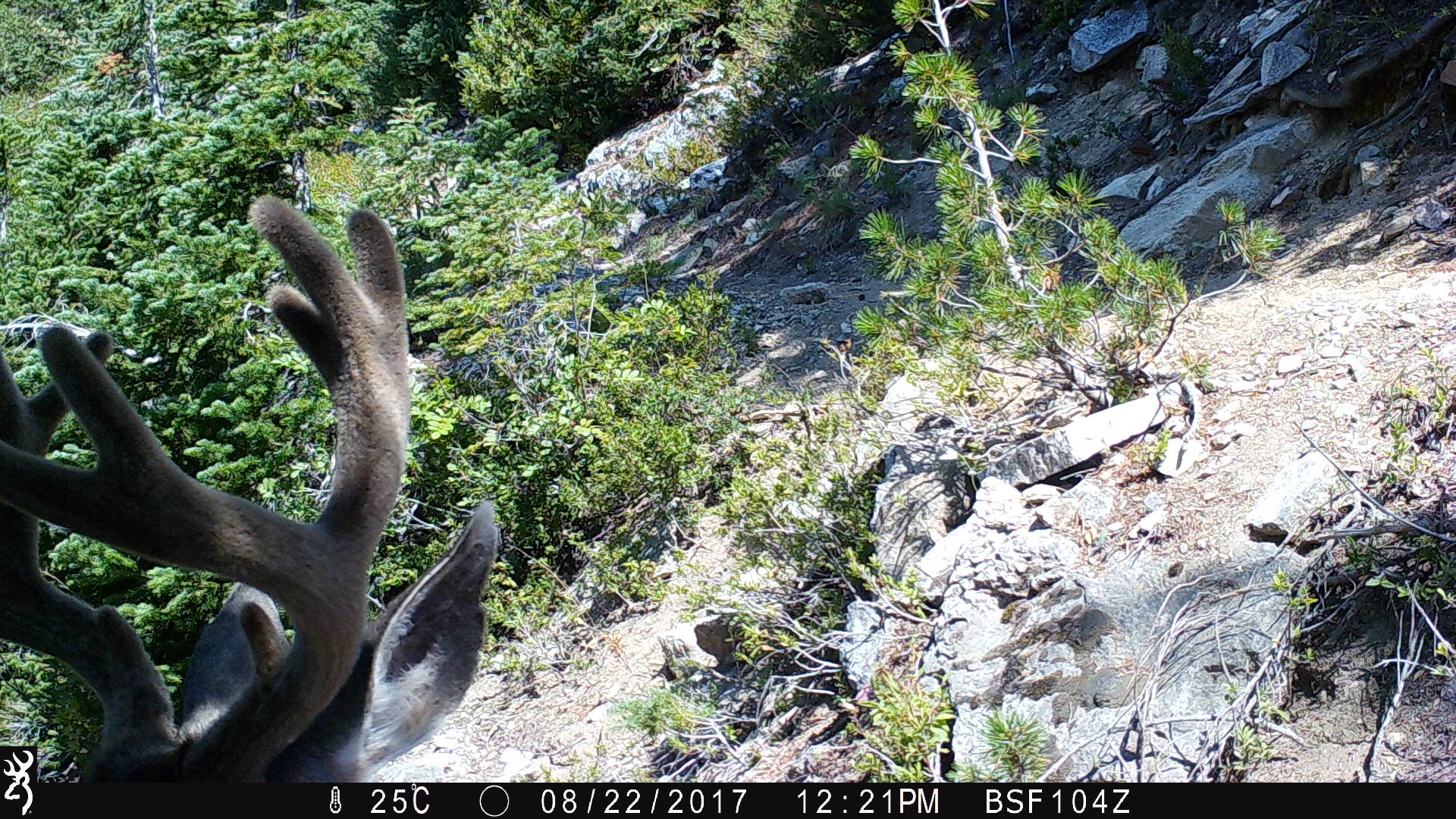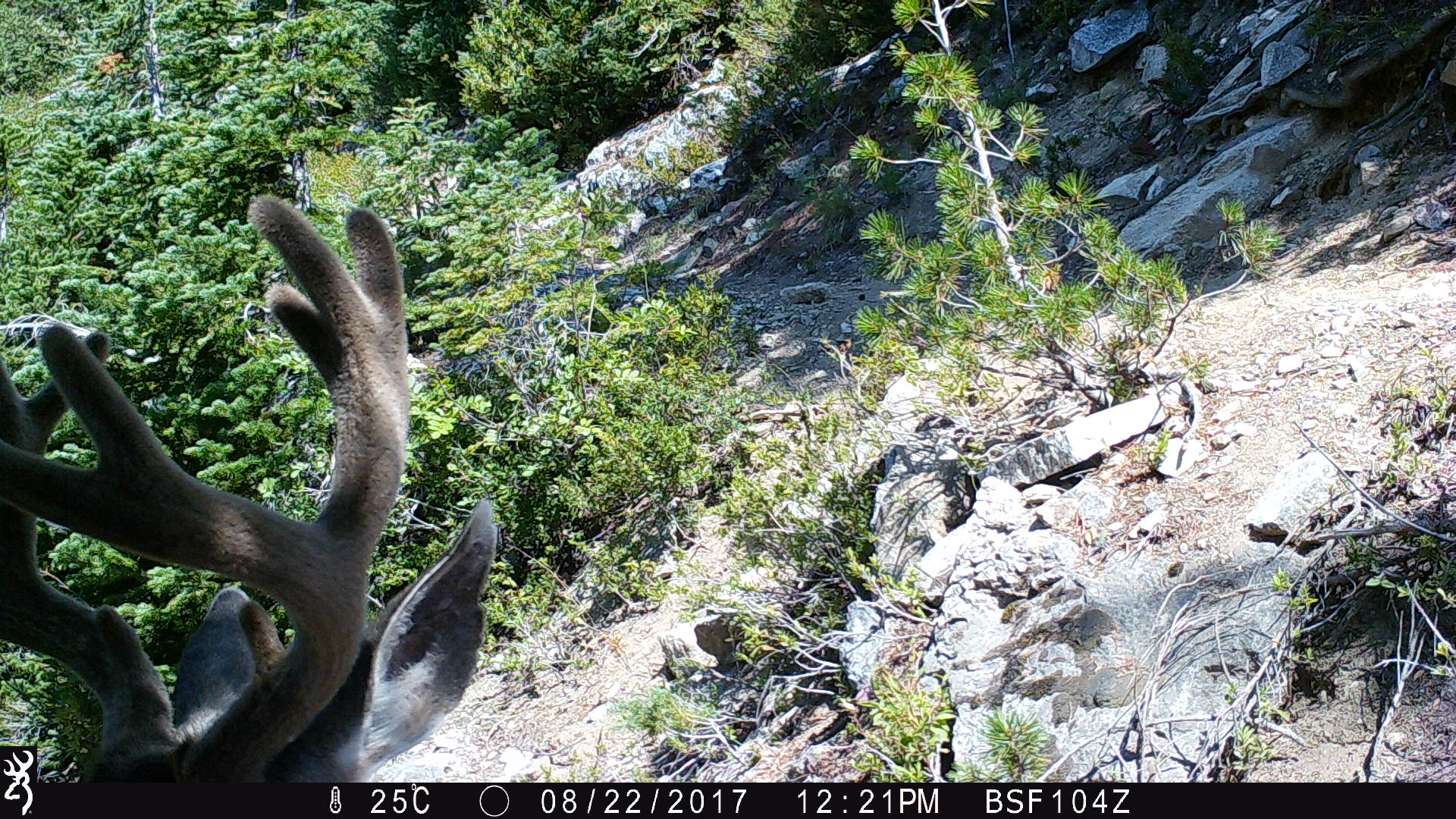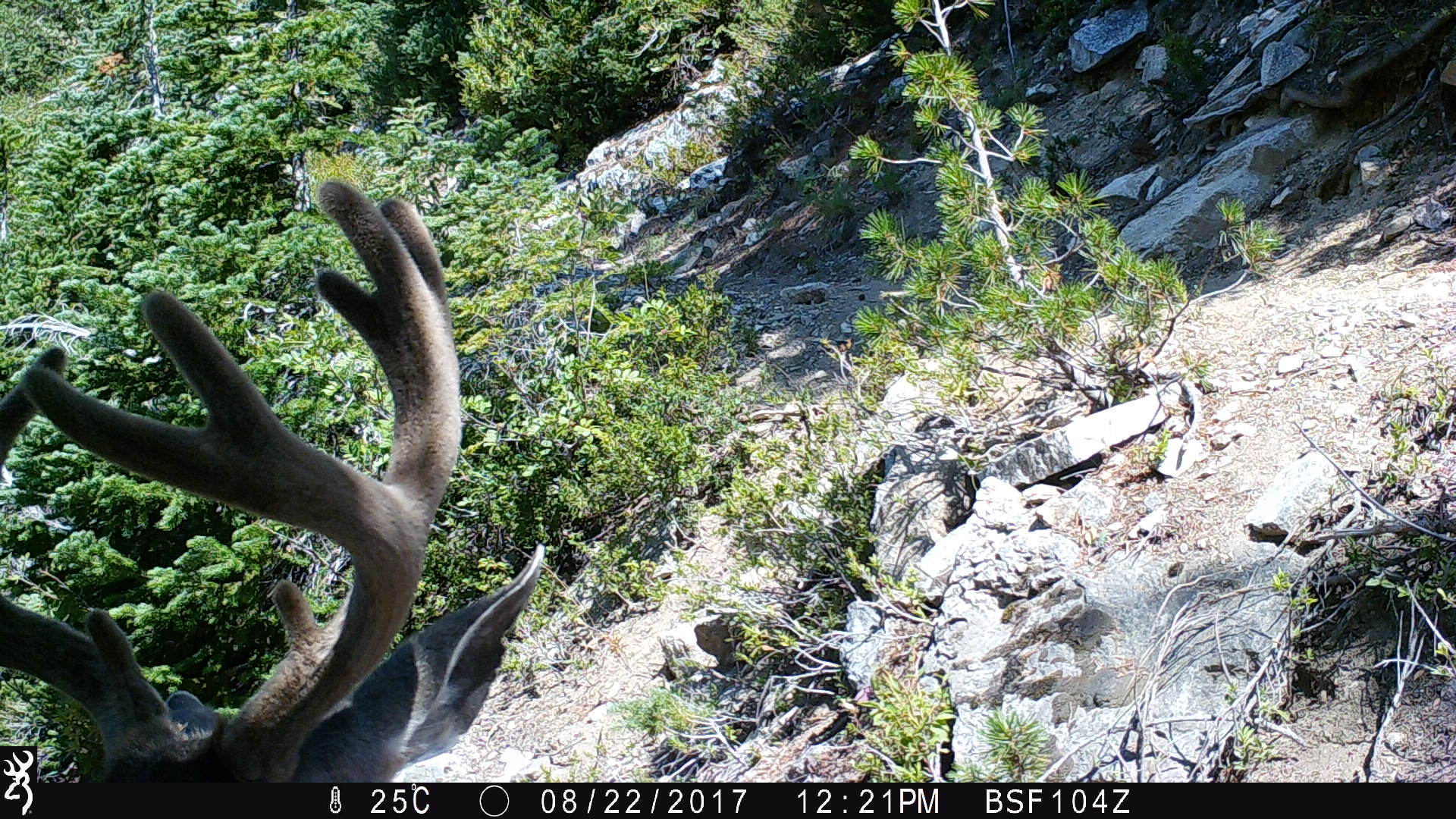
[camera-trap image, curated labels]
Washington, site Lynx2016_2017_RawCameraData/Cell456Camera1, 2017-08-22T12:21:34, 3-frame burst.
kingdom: Animalia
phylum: Chordata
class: Mammalia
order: Artiodactyla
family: Cervidae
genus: Odocoileus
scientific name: Odocoileus hemionus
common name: mule deer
Odocoileus hemionus (mule deer). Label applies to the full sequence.